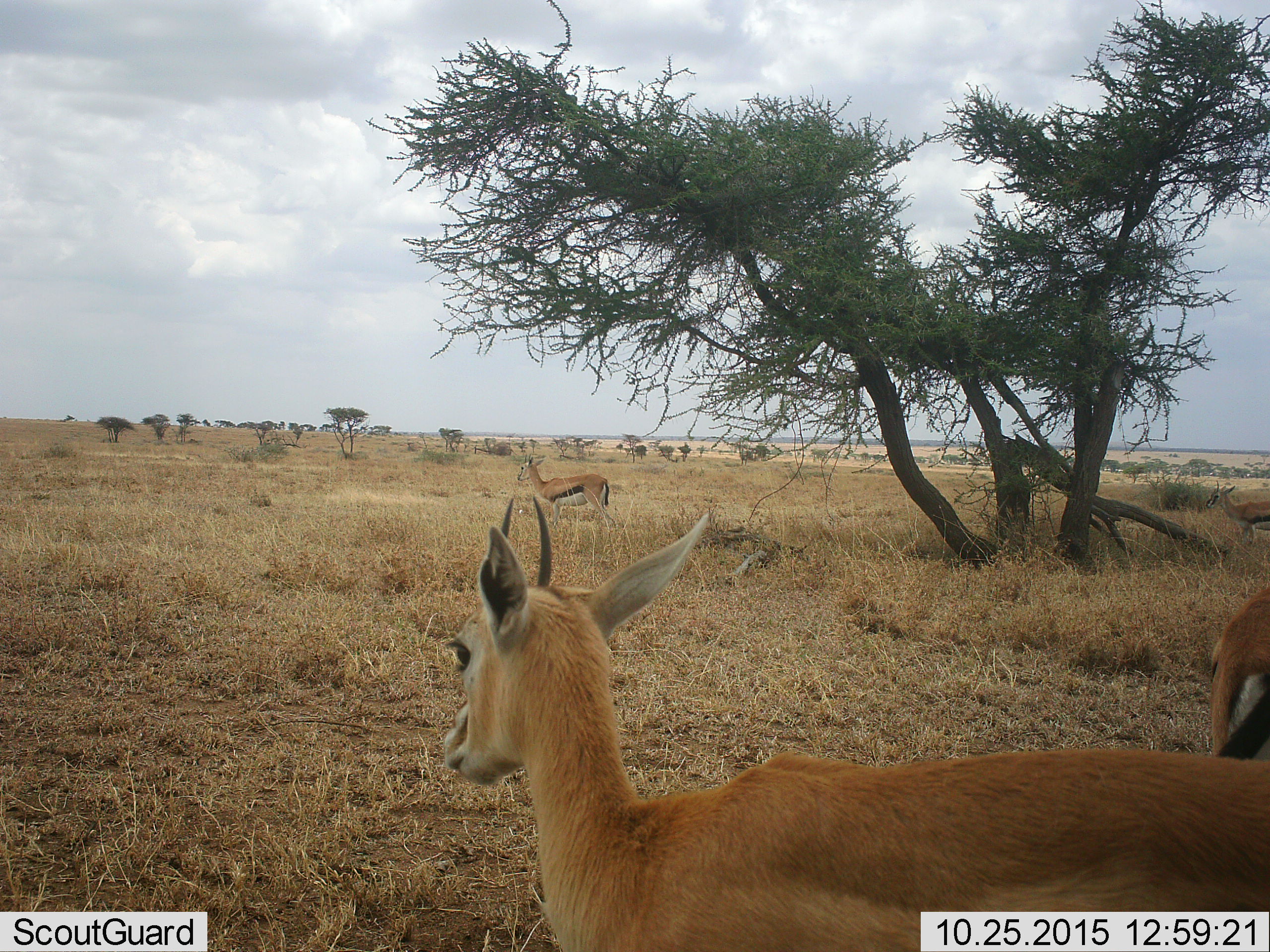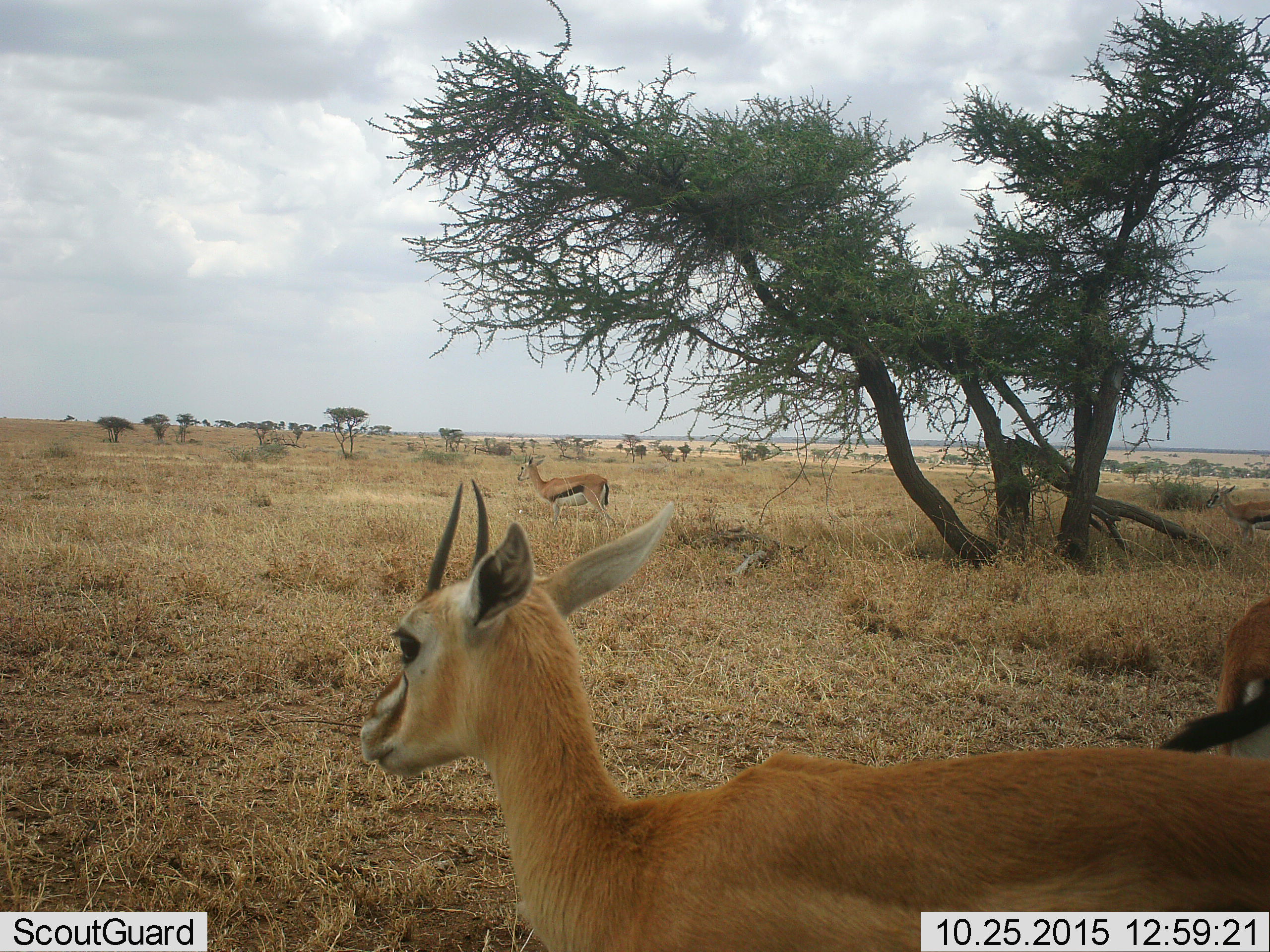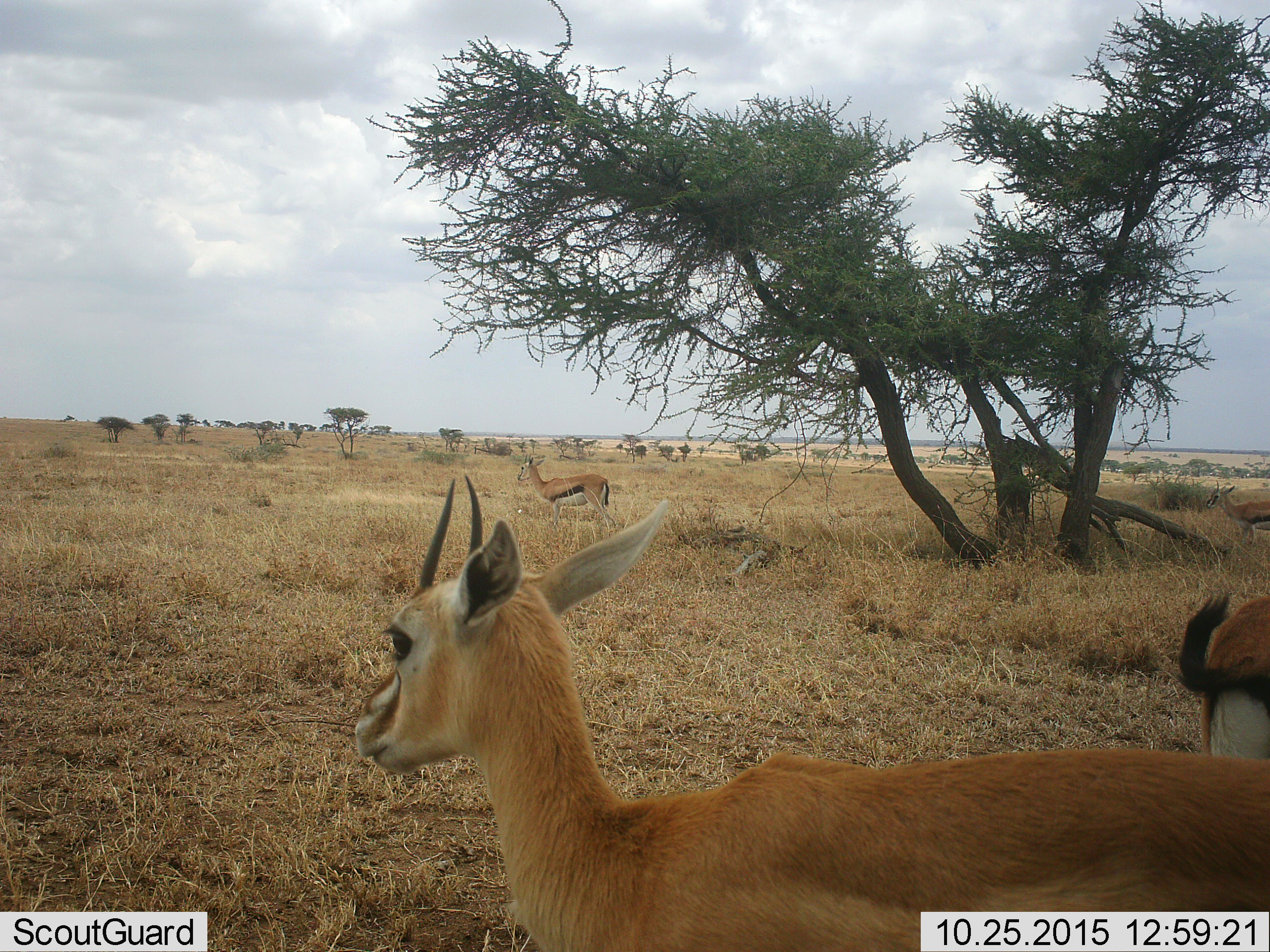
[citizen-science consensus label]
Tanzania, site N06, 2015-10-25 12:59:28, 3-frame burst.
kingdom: Animalia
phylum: Chordata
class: Mammalia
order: Artiodactyla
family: Bovidae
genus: Eudorcas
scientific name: Eudorcas thomsonii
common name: thomson's gazelle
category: gazellethomsons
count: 4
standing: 100%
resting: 0%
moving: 0%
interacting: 0%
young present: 0%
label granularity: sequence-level